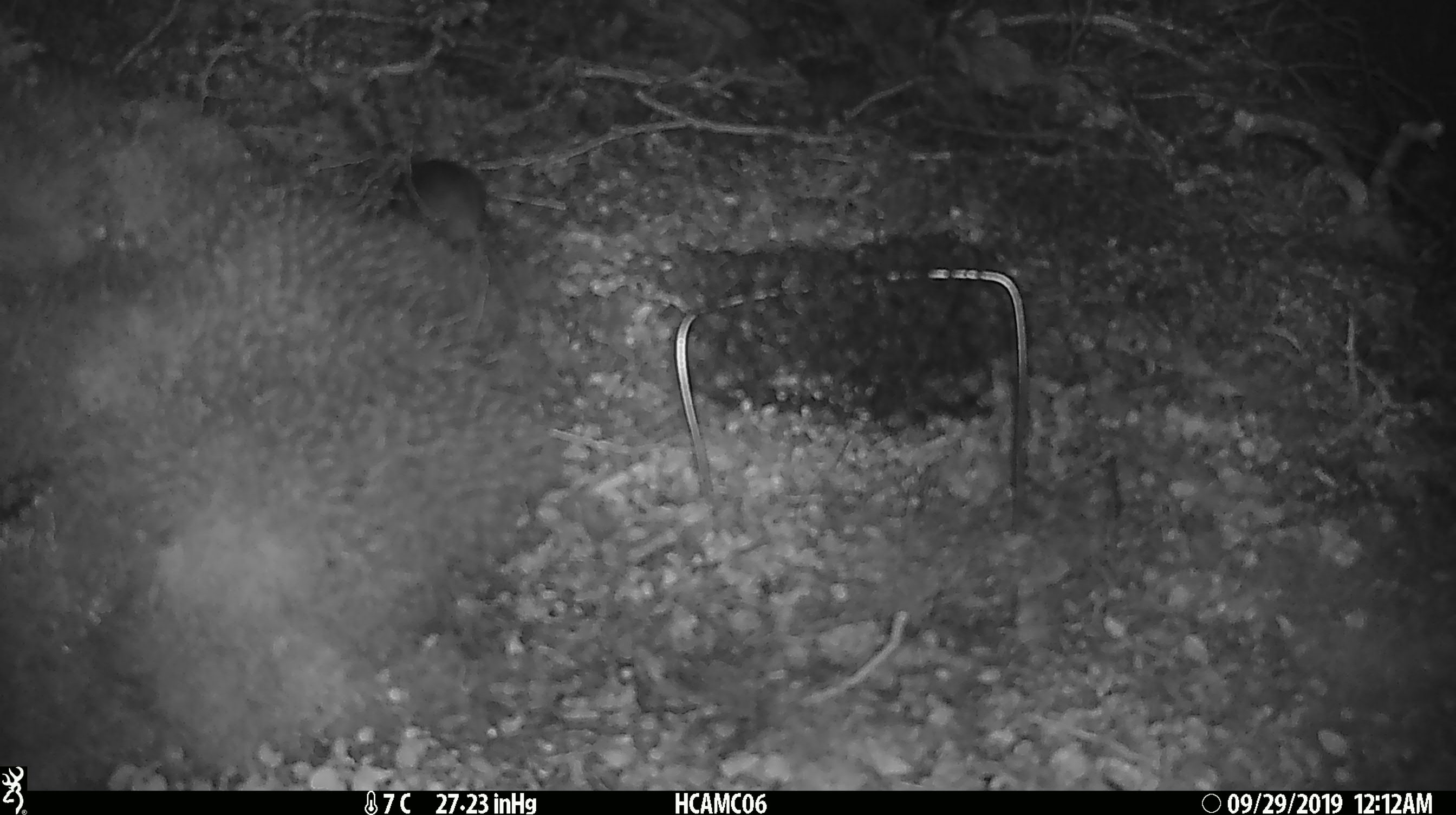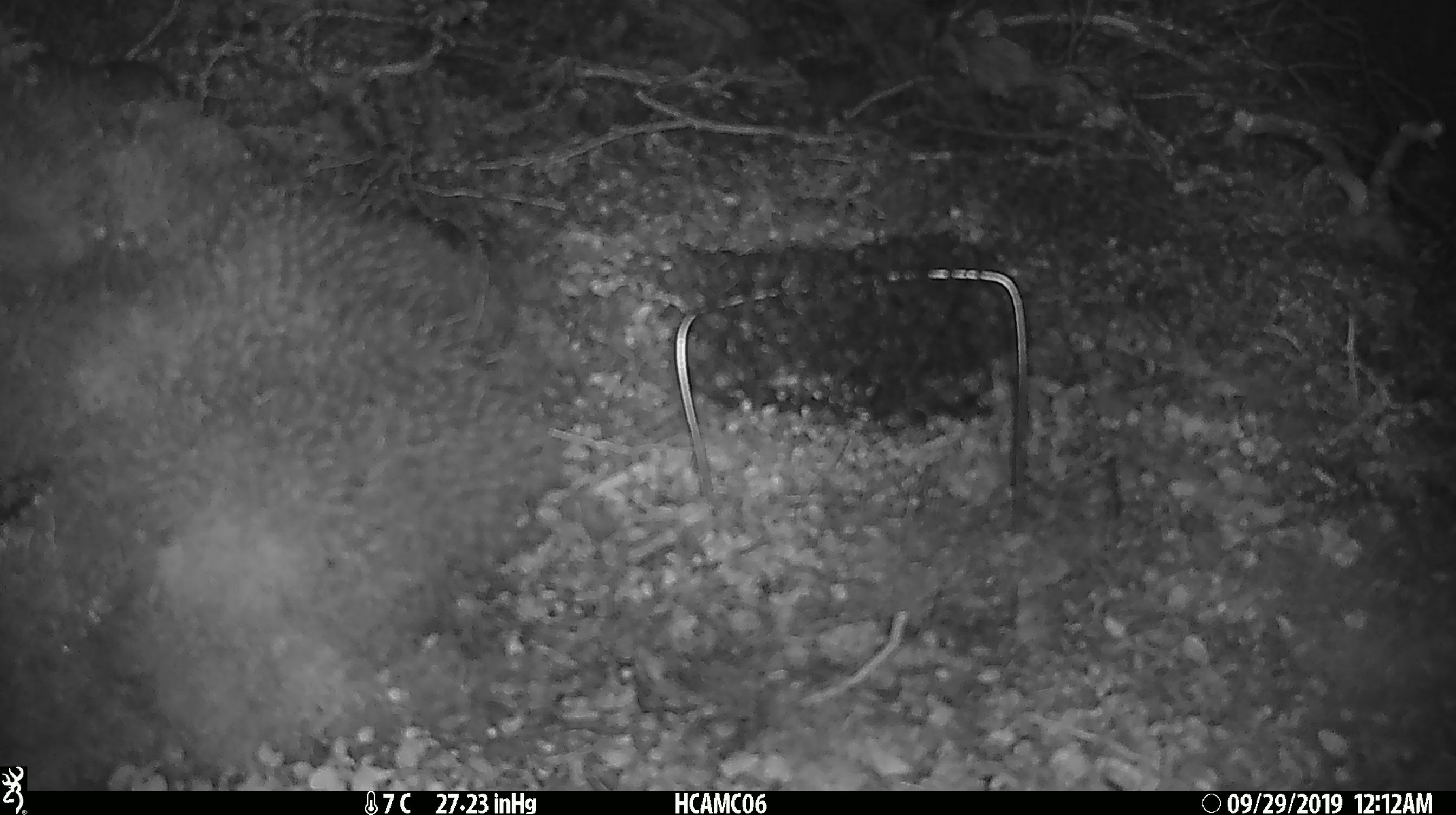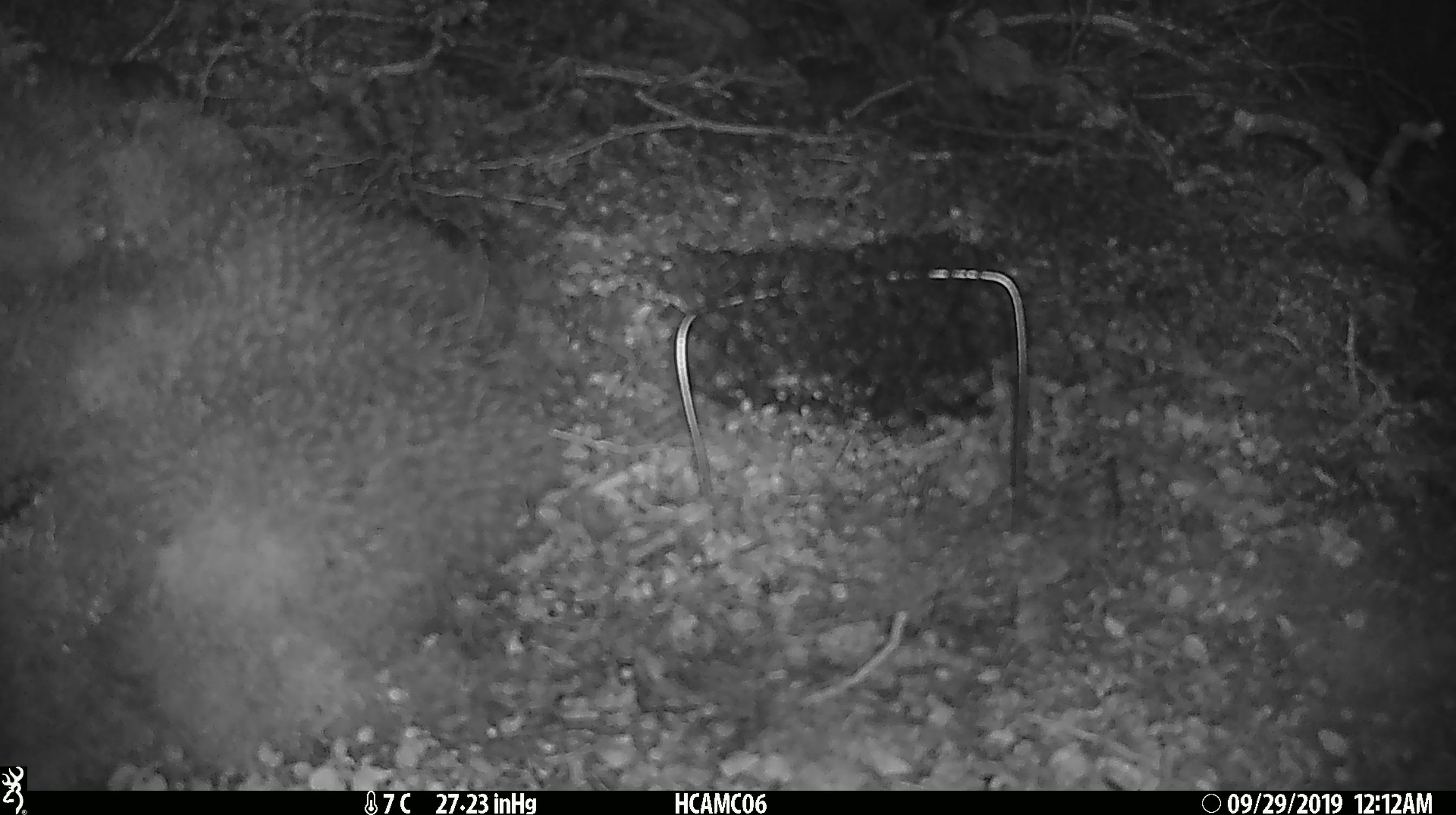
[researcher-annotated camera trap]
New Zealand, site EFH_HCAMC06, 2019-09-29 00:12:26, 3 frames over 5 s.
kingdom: Animalia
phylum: Chordata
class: Mammalia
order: Rodentia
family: Muridae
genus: Mus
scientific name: Mus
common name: mouse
Mouse (Mus).